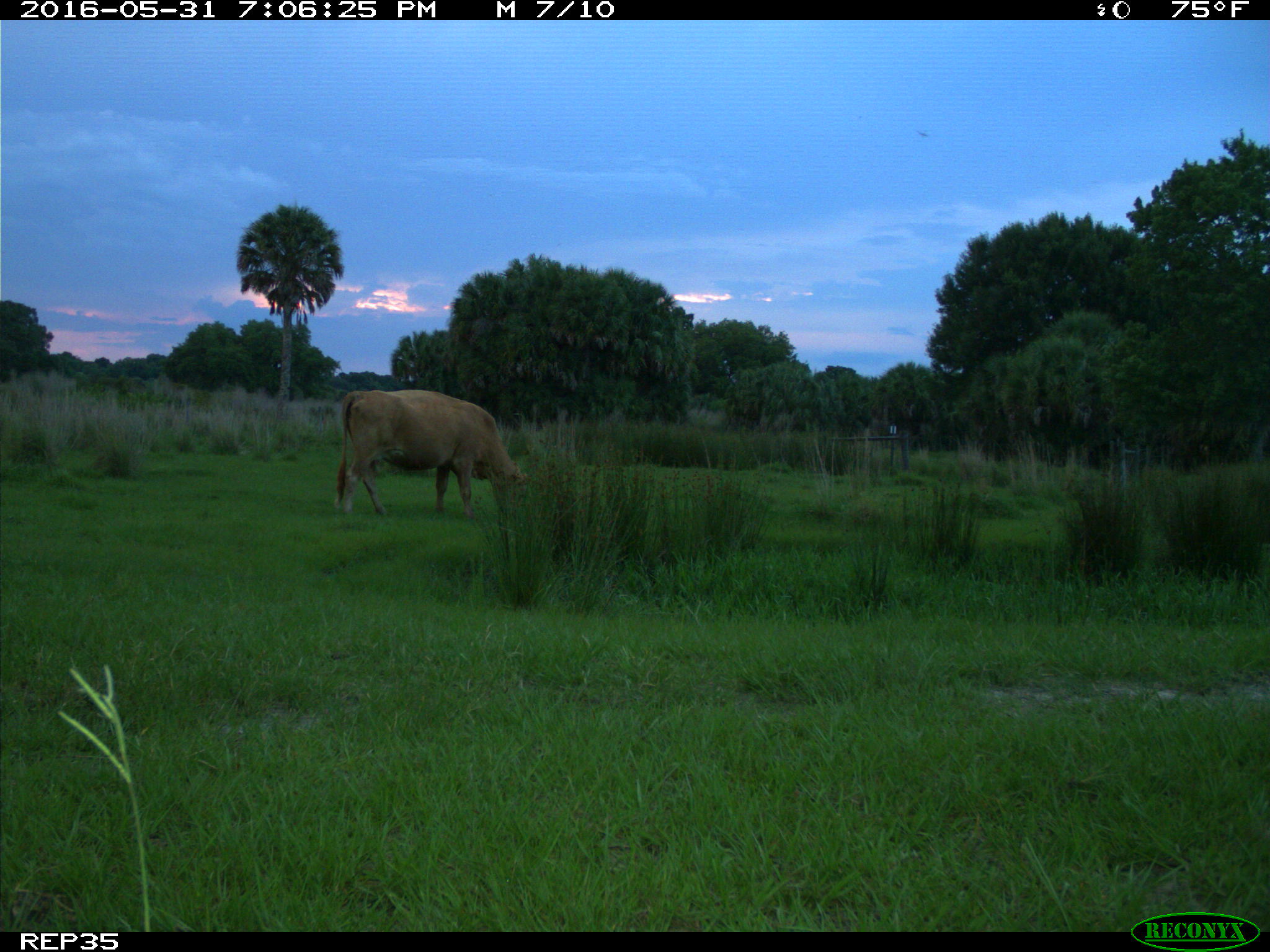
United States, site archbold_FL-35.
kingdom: Animalia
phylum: Chordata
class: Mammalia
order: Artiodactyla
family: Bovidae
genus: Bos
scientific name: Bos taurus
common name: domestic cow